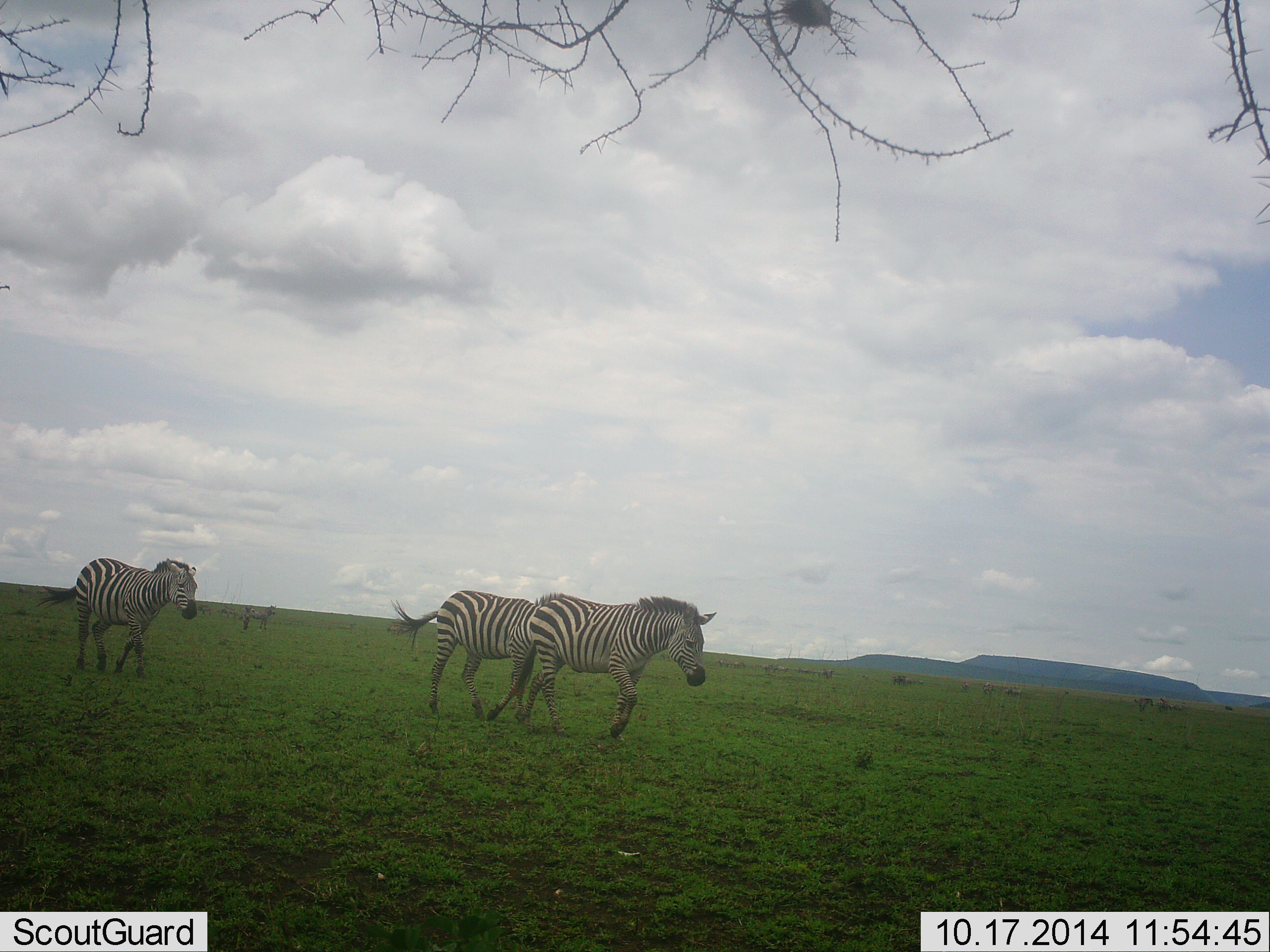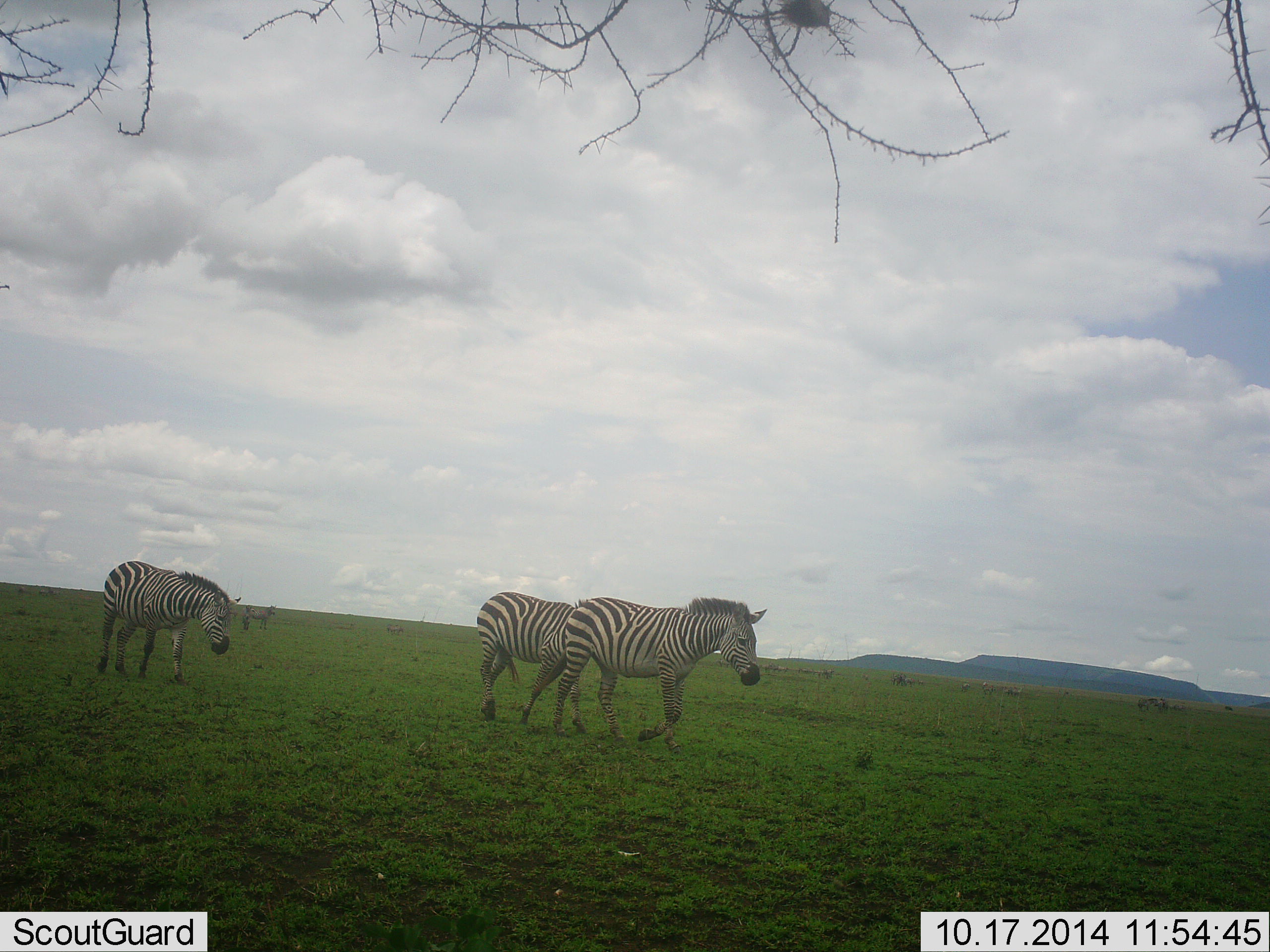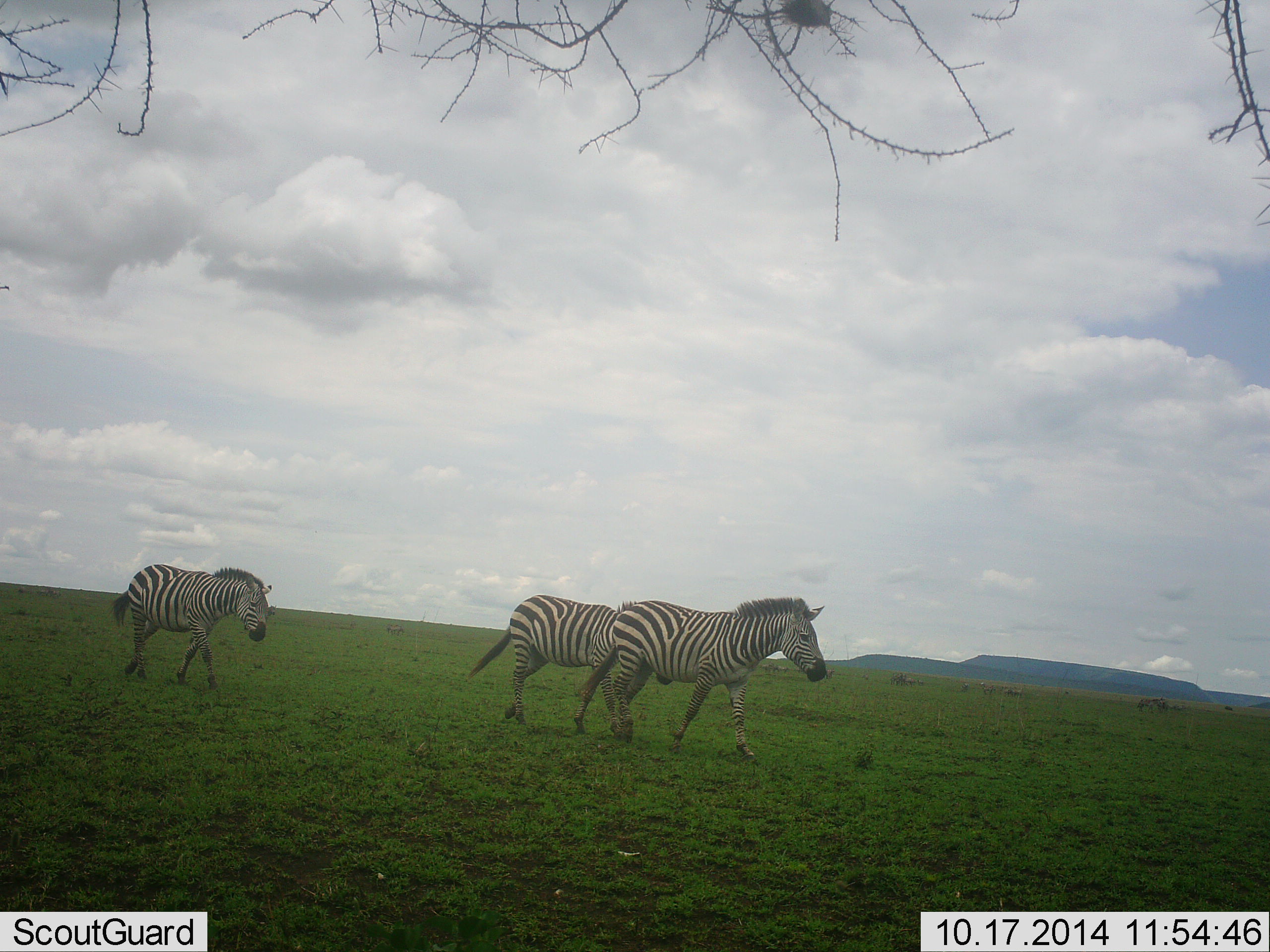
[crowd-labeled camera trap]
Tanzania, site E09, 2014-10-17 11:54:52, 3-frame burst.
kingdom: Animalia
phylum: Chordata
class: Mammalia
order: Perissodactyla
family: Equidae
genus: Equus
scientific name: Equus quagga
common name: plains zebra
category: zebra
Zebra (plains zebra) (Equus quagga), count 3. Behavior (volunteer vote fractions): standing 10%, resting 0%, moving 100%, interacting 0%. Young present (vote fraction): 0%. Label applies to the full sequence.